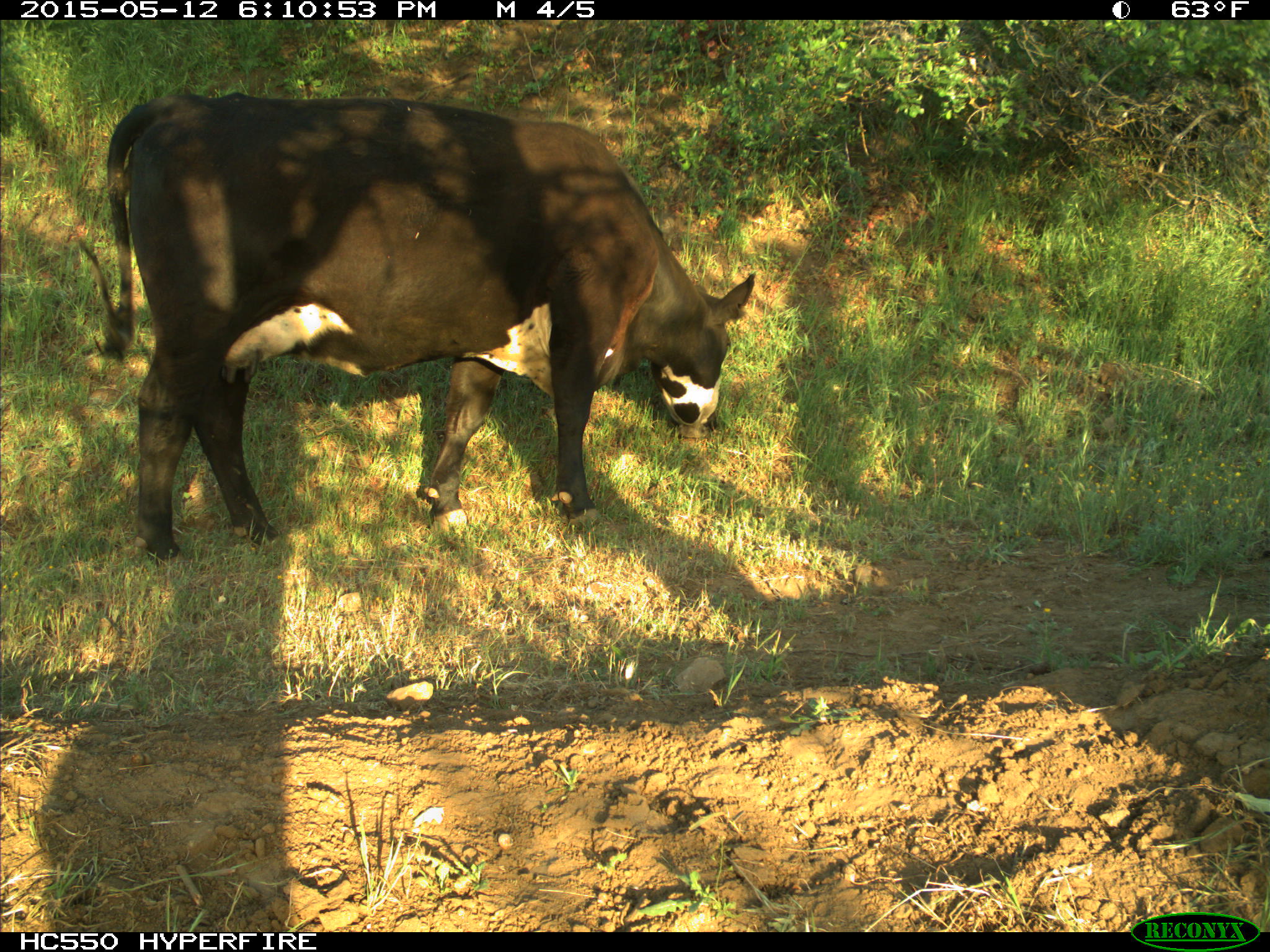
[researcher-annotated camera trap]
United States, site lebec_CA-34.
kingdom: Animalia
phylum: Chordata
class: Mammalia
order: Artiodactyla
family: Bovidae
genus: Bos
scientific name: Bos taurus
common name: domestic cow